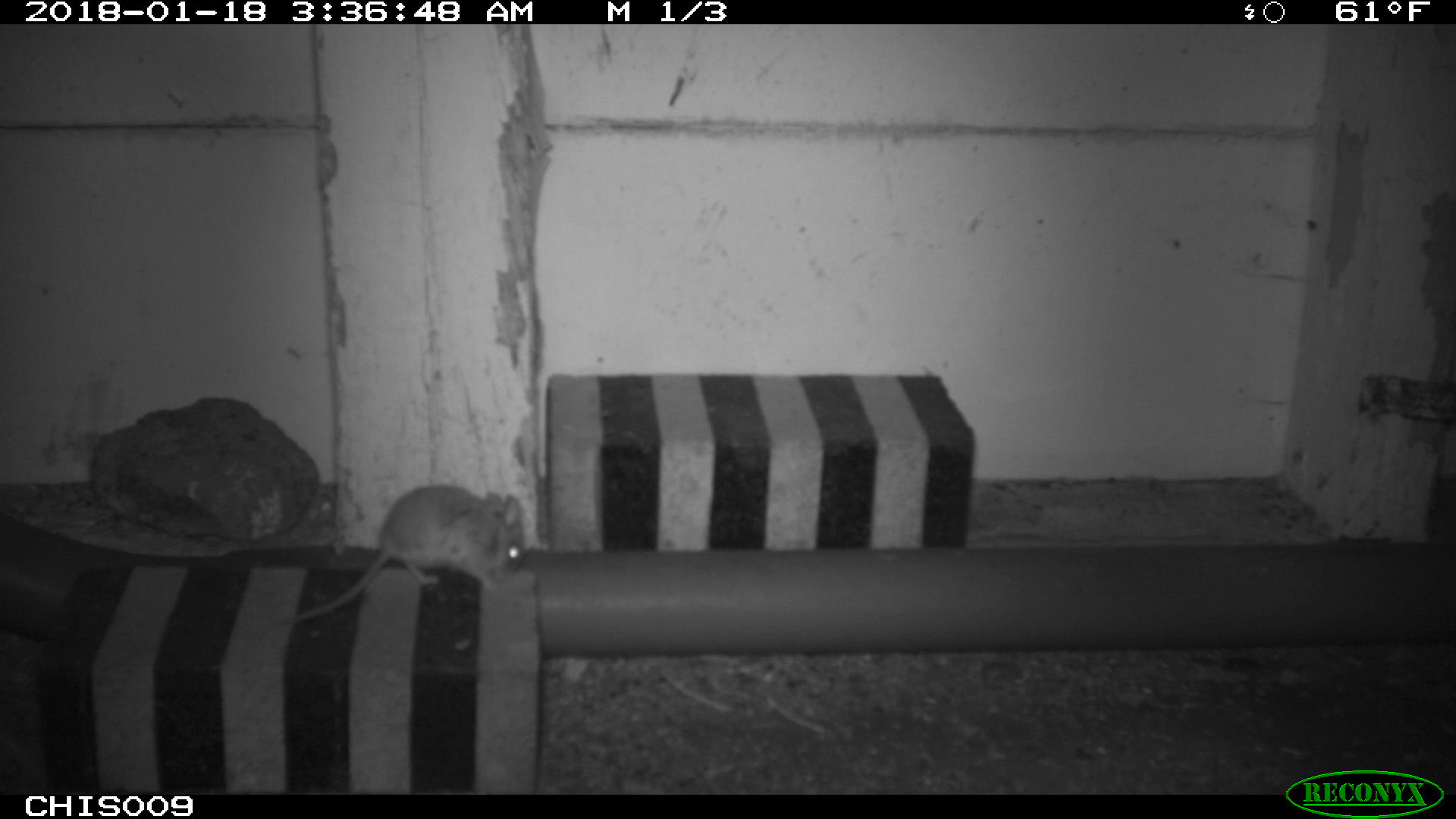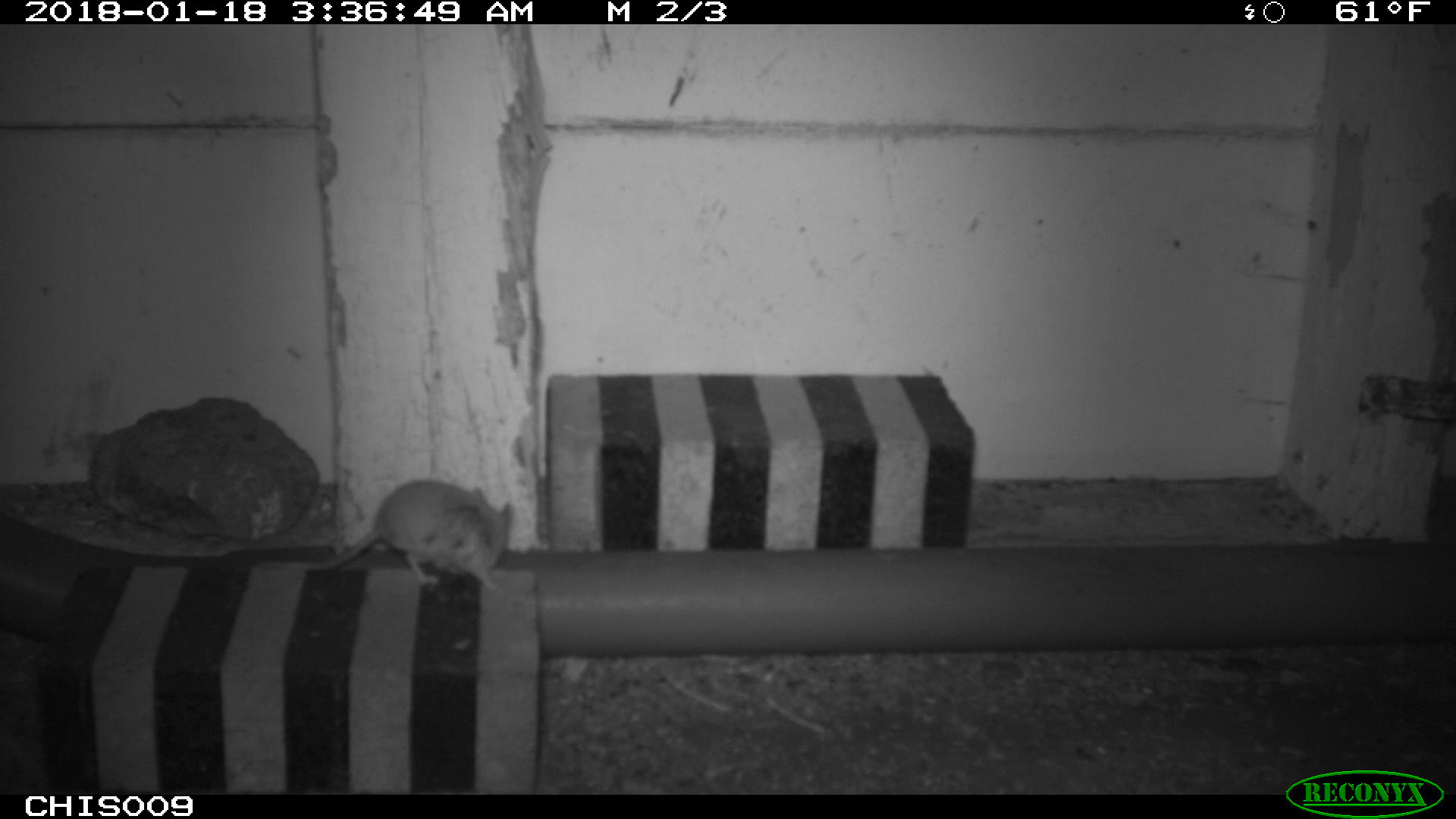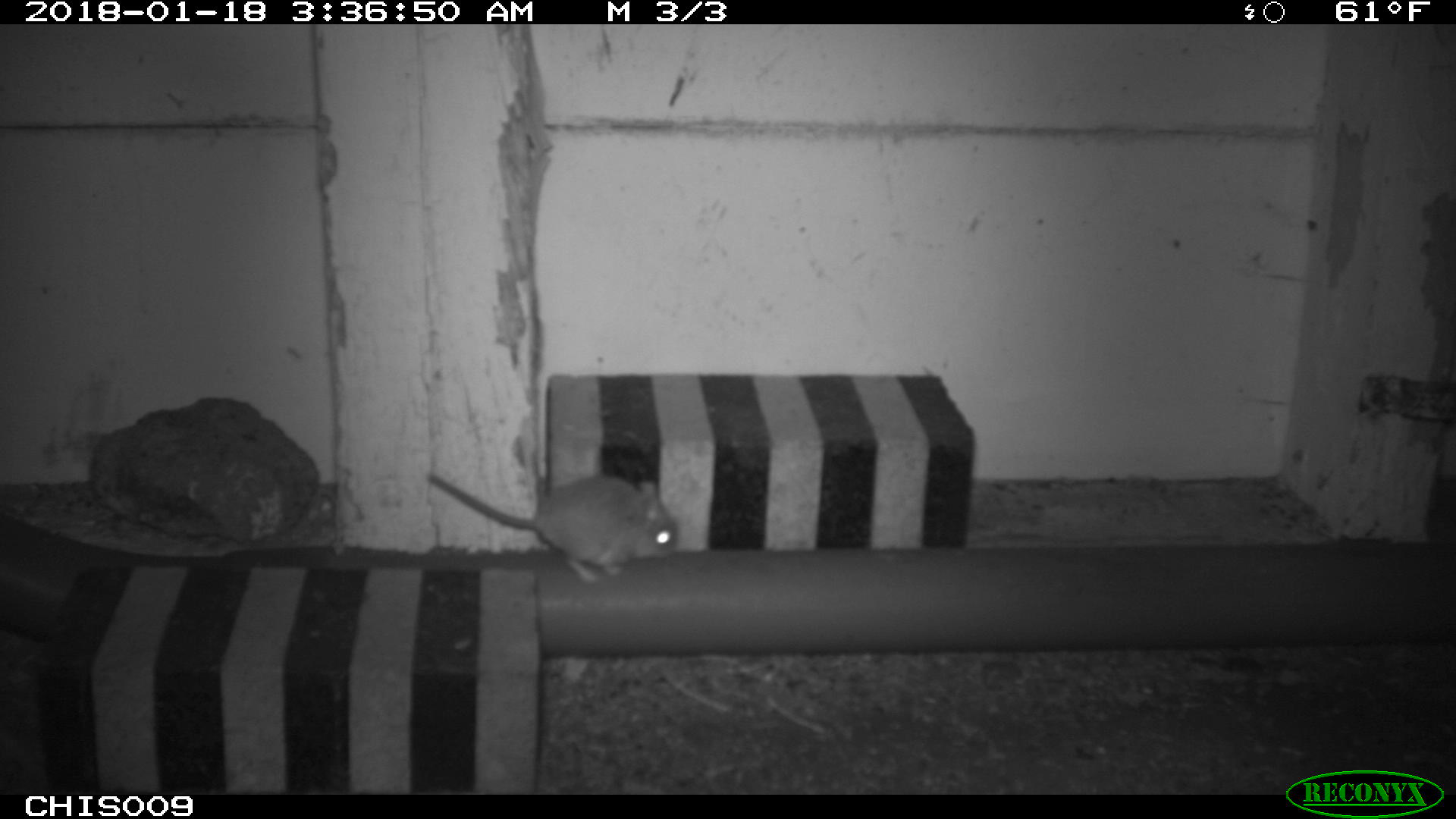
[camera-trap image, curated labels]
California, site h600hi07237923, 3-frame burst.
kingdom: Animalia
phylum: Chordata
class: Mammalia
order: Rodentia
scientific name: Rodentia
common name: rodent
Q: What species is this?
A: Rodent (Rodentia).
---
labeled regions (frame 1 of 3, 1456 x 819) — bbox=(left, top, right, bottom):
rodent: bbox=(293, 485, 525, 623)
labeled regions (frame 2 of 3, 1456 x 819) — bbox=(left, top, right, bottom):
rodent: bbox=(258, 478, 515, 590)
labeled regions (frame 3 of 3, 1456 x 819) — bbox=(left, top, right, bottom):
rodent: bbox=(428, 471, 678, 581)